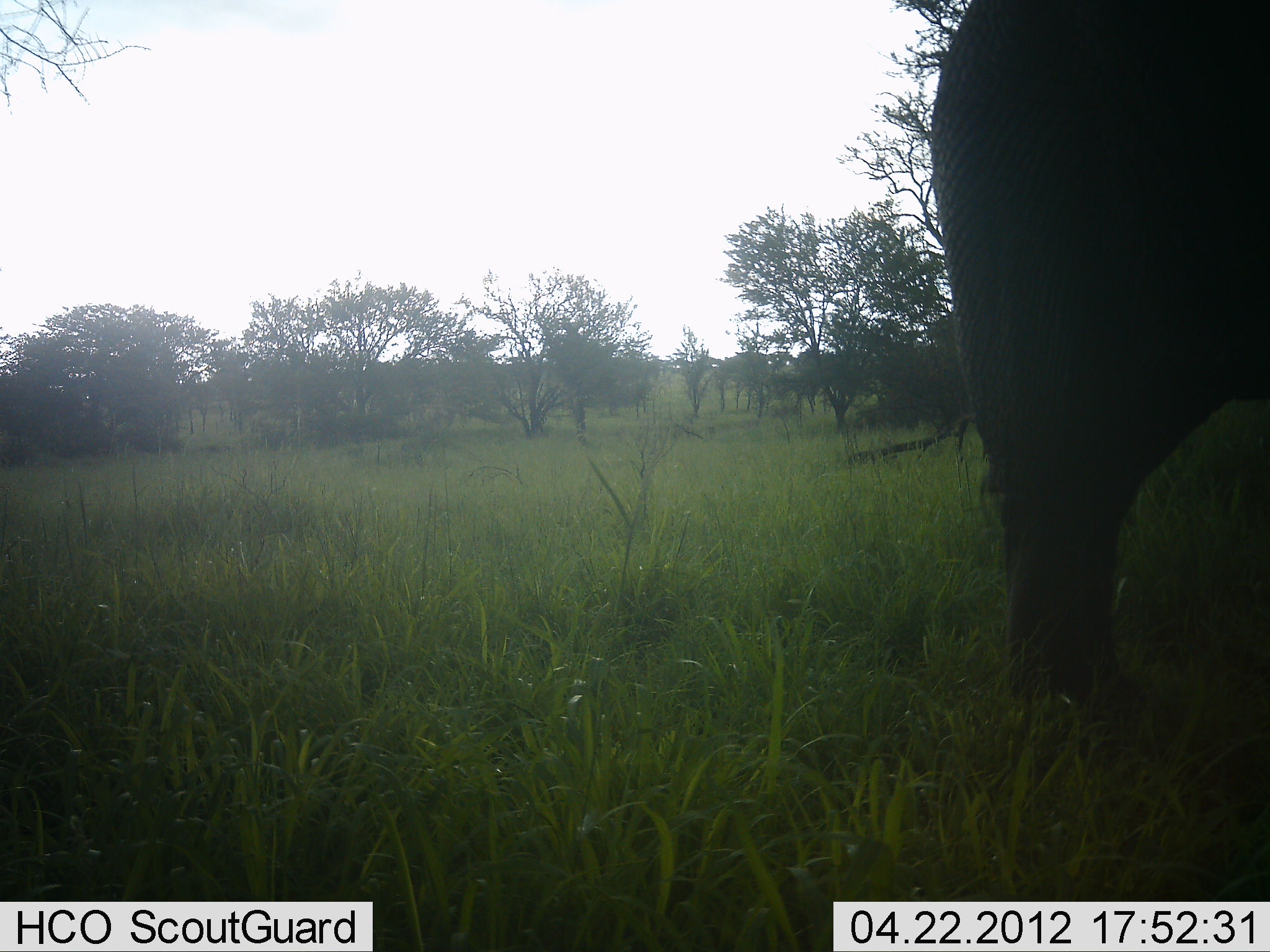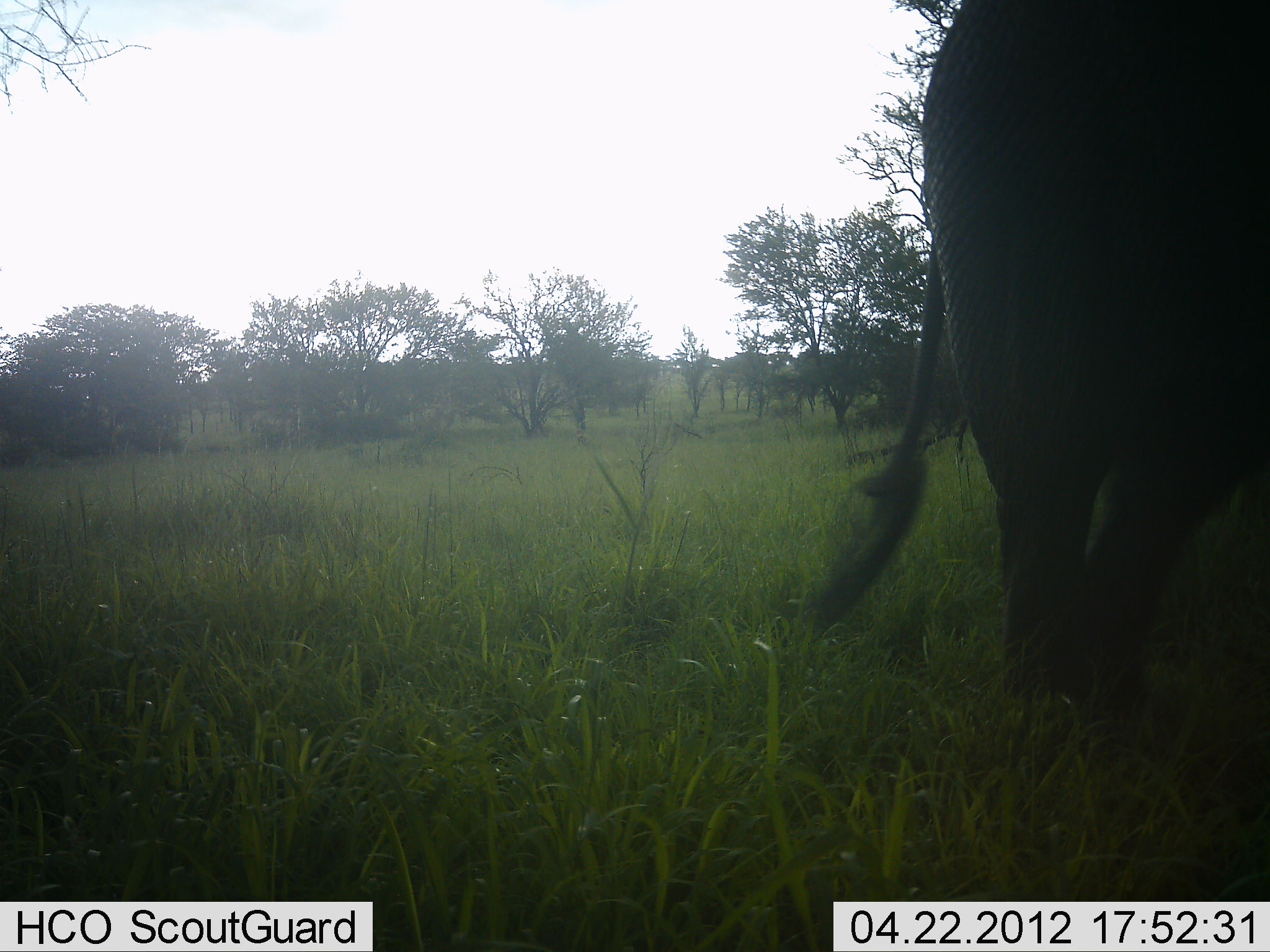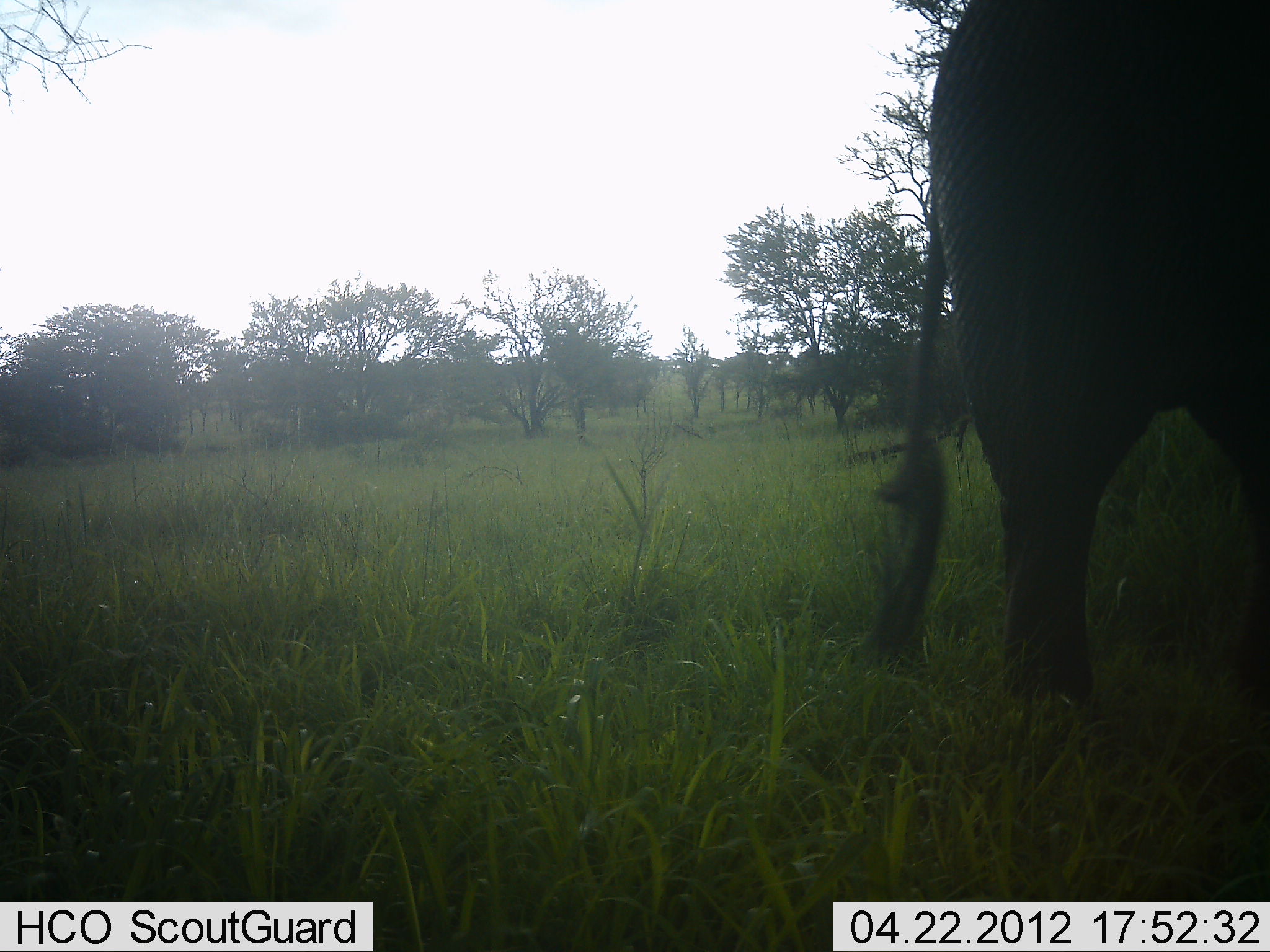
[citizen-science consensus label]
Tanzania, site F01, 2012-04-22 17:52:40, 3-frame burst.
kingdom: Animalia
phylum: Chordata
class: Mammalia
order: Proboscidea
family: Elephantidae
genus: Loxodonta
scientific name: Loxodonta africana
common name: african bush elephant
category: elephant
Elephant (african bush elephant) (Loxodonta africana), count 1. Behavior (volunteer vote fractions): standing 67%, resting 0%, moving 43%, interacting 0%. Young present (vote fraction): 0%. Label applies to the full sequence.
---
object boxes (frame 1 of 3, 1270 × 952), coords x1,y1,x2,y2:
animal: 926,0,1270,793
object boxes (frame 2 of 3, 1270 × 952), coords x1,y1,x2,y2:
animal: 804,0,1270,720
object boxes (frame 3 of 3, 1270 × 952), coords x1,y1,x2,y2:
animal: 862,0,1270,716